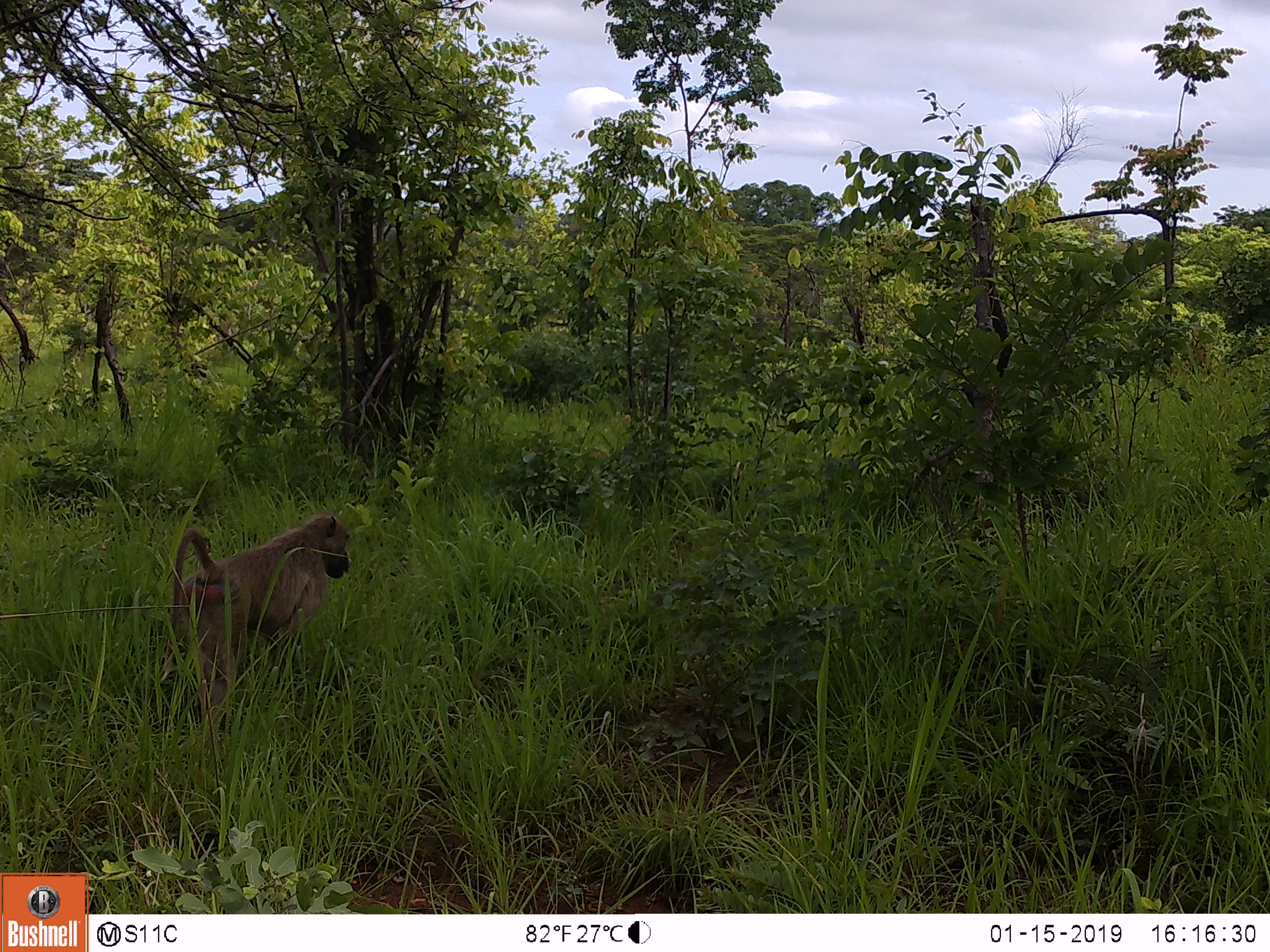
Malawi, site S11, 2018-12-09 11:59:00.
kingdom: Animalia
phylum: Chordata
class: Mammalia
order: Primates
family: Cercopithecidae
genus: Papio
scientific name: Papio cynocephalus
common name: yellow baboon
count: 1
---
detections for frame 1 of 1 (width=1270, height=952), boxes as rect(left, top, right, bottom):
yellow baboon: rect(155, 507, 373, 741)